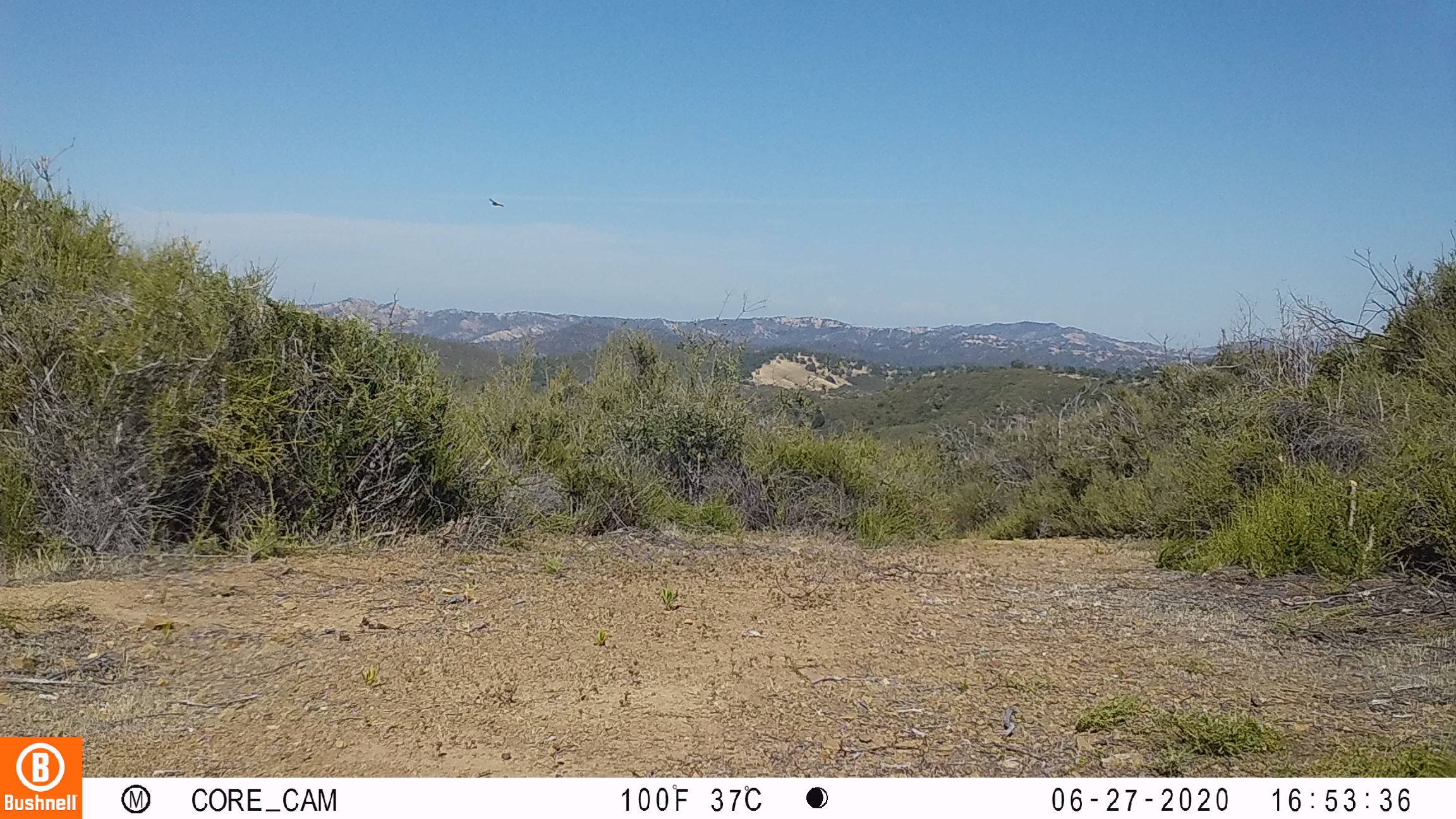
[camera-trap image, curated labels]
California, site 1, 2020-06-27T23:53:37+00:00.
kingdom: Animalia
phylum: Chordata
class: Aves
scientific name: Aves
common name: bird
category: unknown bird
Unknown bird (bird) (Aves).